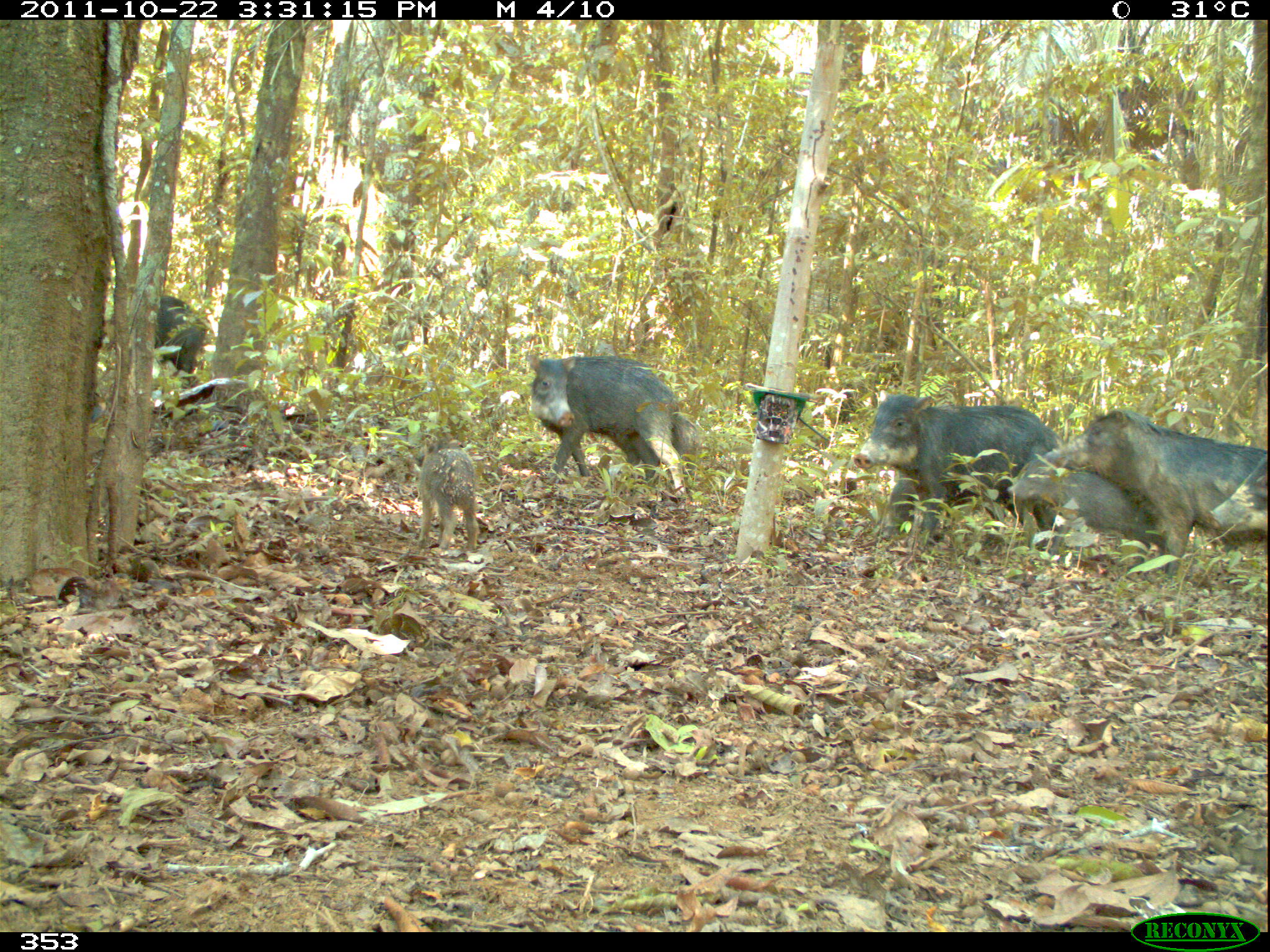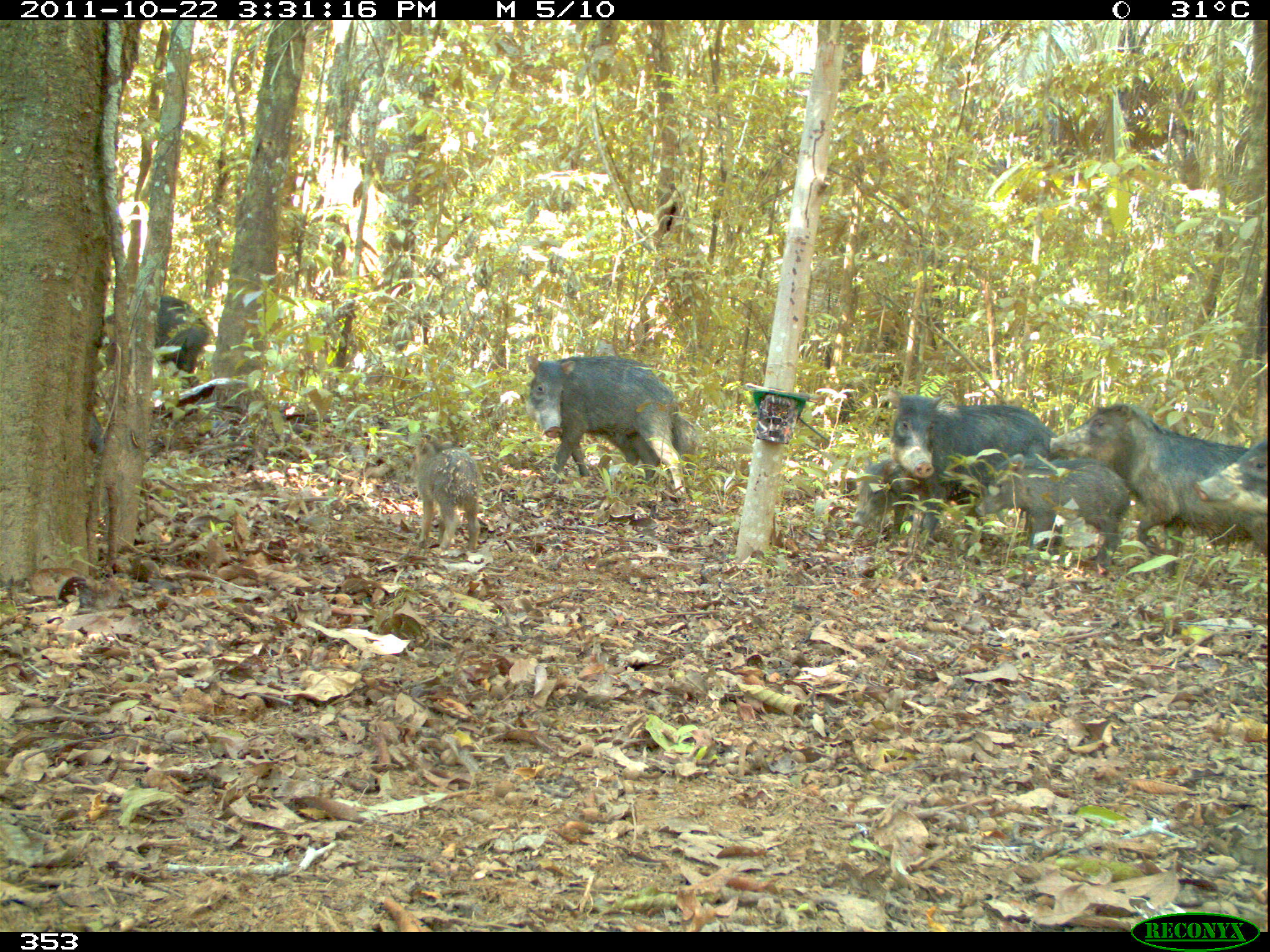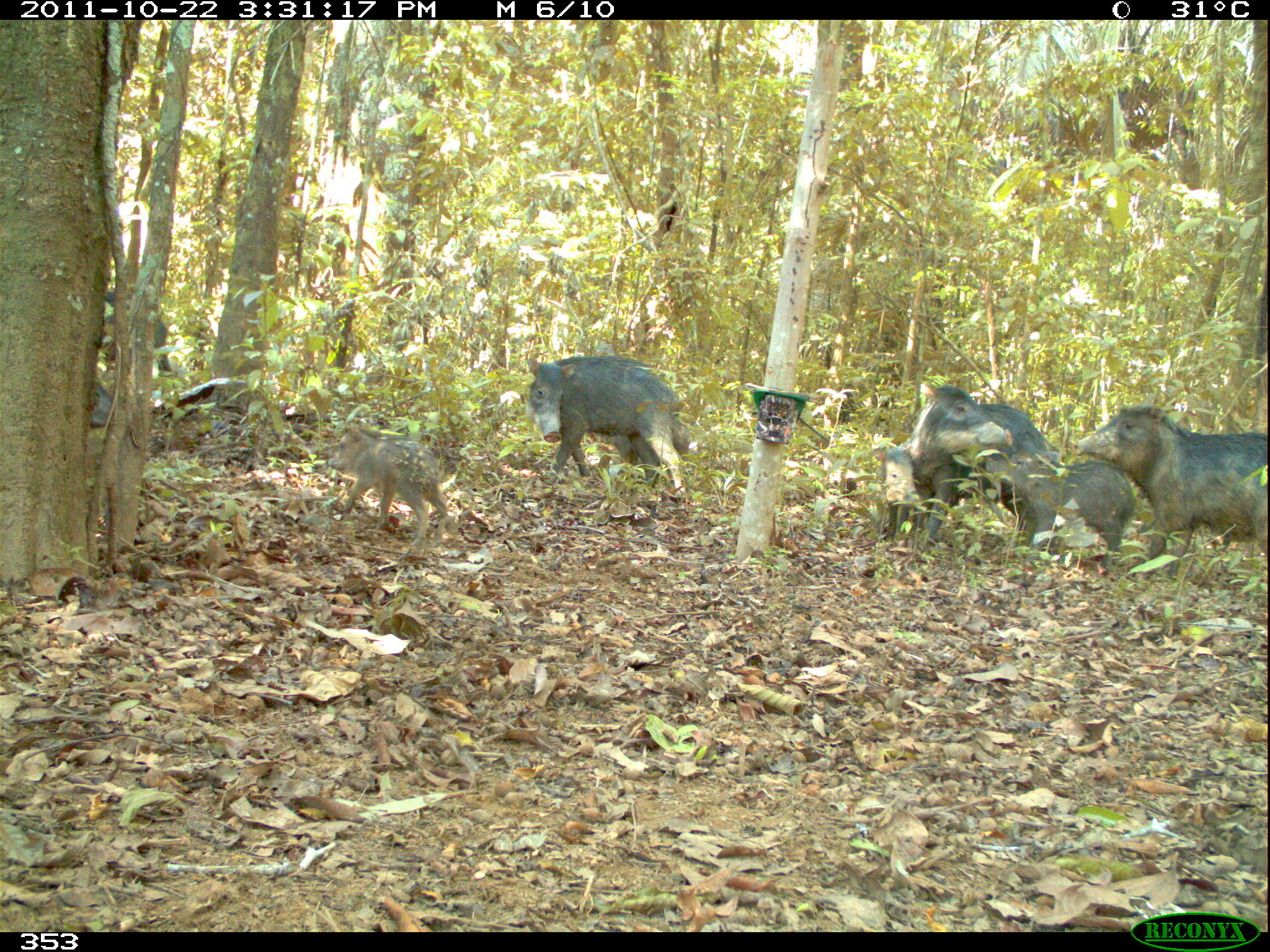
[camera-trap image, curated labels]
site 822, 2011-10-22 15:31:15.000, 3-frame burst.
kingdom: Animalia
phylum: Chordata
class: Mammalia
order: Artiodactyla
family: Tayassuidae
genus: Tayassu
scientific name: Tayassu pecari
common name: white-lipped peccary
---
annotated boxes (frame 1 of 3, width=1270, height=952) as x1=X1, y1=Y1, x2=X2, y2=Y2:
tayassu pecari: x1=1042, y1=406, x2=1268, y2=578; x1=849, y1=388, x2=1064, y2=567; x1=524, y1=352, x2=698, y2=499; x1=1008, y1=448, x2=1165, y2=575; x1=874, y1=474, x2=1019, y2=541; x1=414, y1=438, x2=480, y2=552; x1=607, y1=414, x2=699, y2=486; x1=1202, y1=447, x2=1270, y2=536; x1=157, y1=292, x2=207, y2=388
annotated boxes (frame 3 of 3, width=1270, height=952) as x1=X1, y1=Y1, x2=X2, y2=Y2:
tayassu pecari: x1=1071, y1=401, x2=1270, y2=580; x1=901, y1=381, x2=1057, y2=545; x1=524, y1=354, x2=691, y2=500; x1=985, y1=448, x2=1137, y2=569; x1=326, y1=422, x2=449, y2=546; x1=97, y1=286, x2=171, y2=378; x1=592, y1=418, x2=692, y2=478; x1=873, y1=442, x2=933, y2=541; x1=87, y1=384, x2=114, y2=432